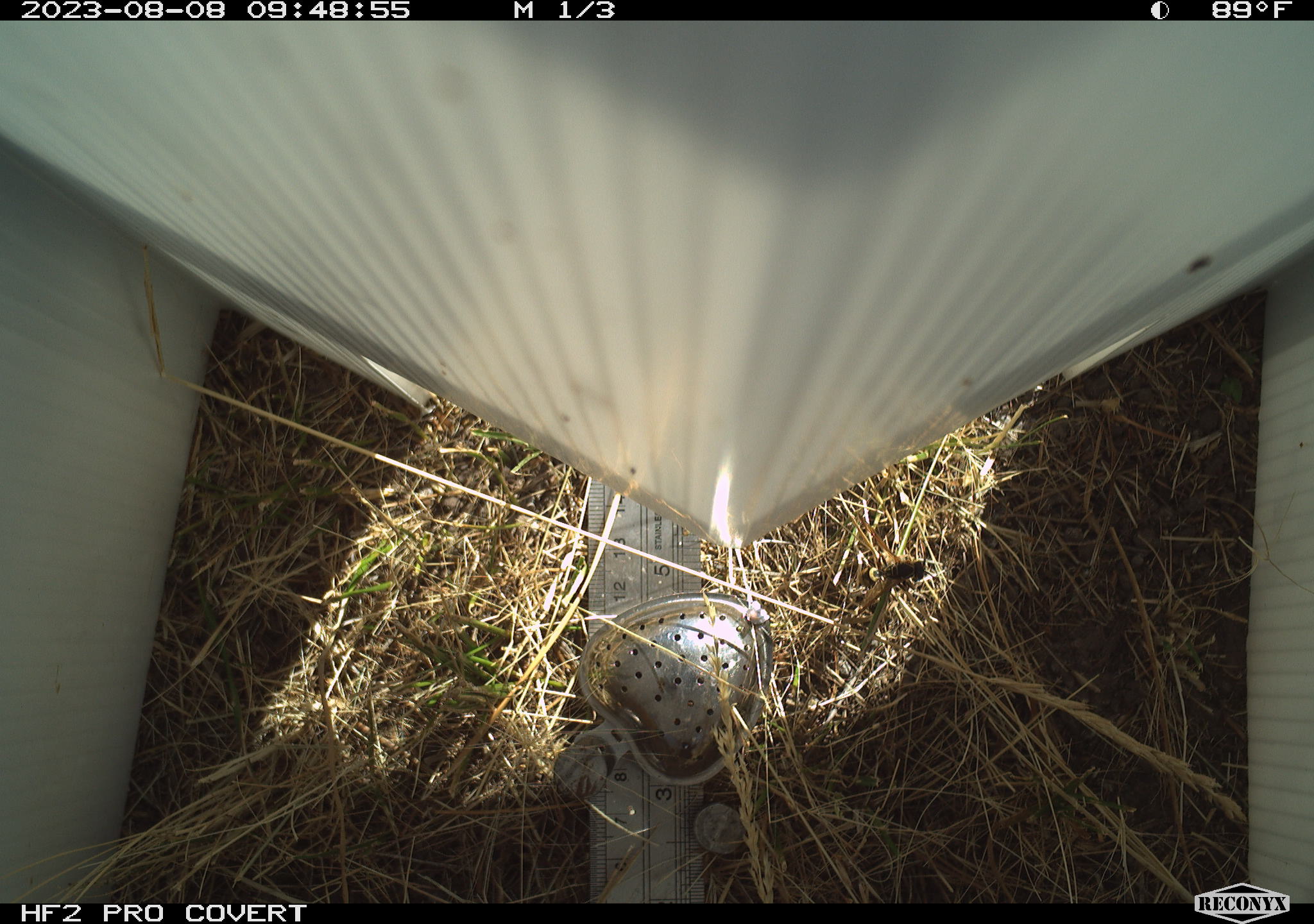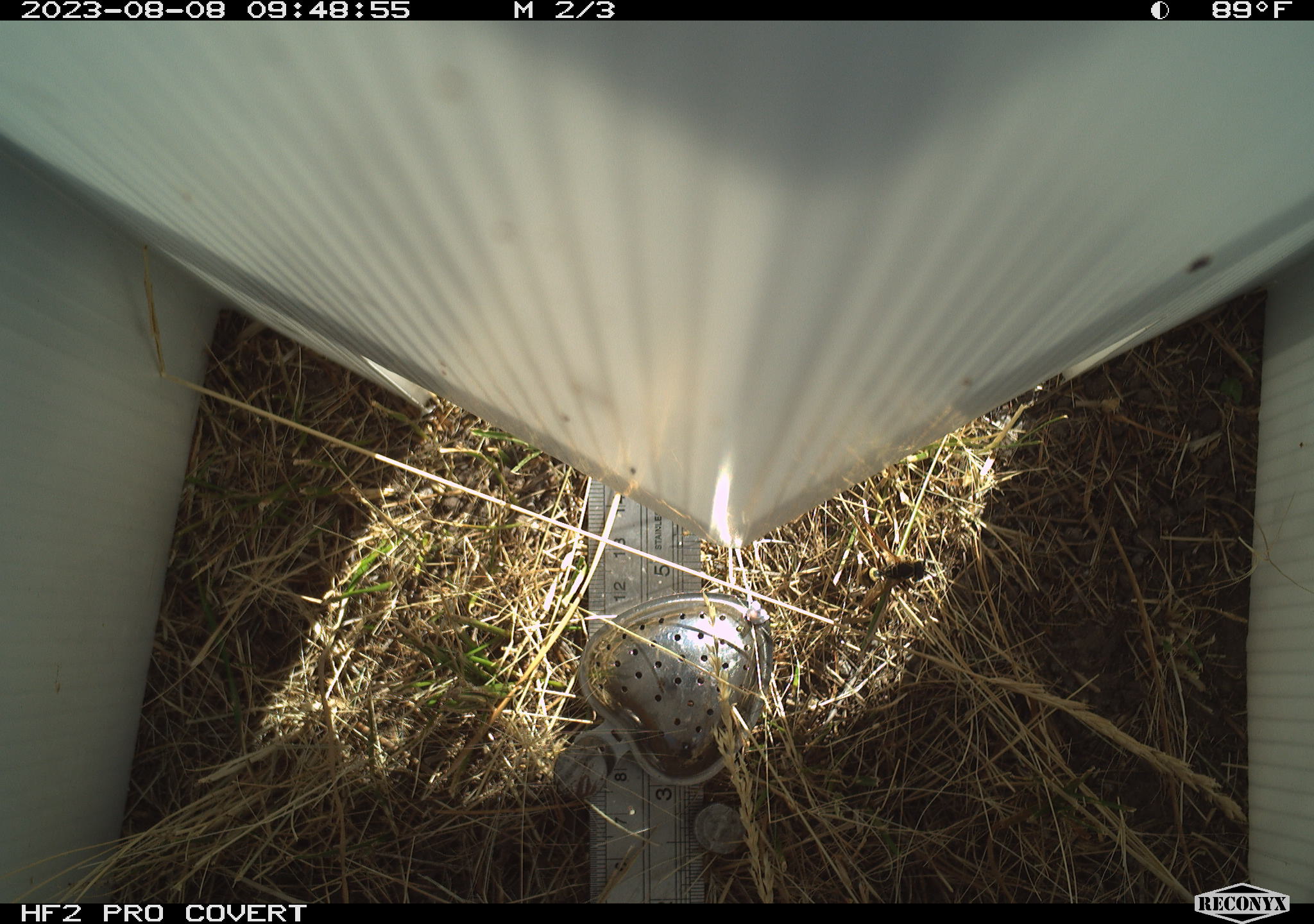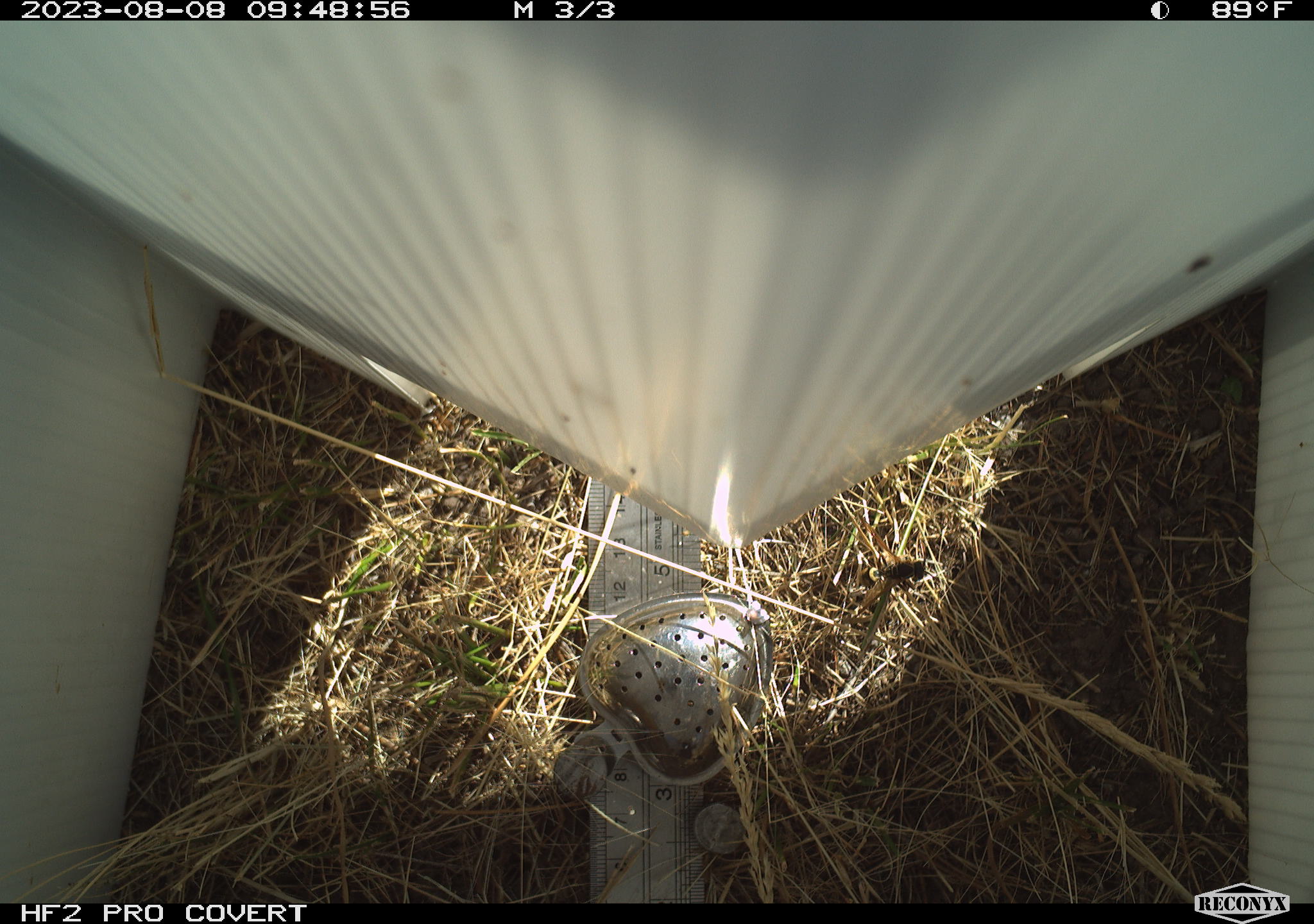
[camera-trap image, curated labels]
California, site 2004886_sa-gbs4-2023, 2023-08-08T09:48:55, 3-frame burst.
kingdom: Animalia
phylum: Arthropoda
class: Insecta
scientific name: Insecta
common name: insect